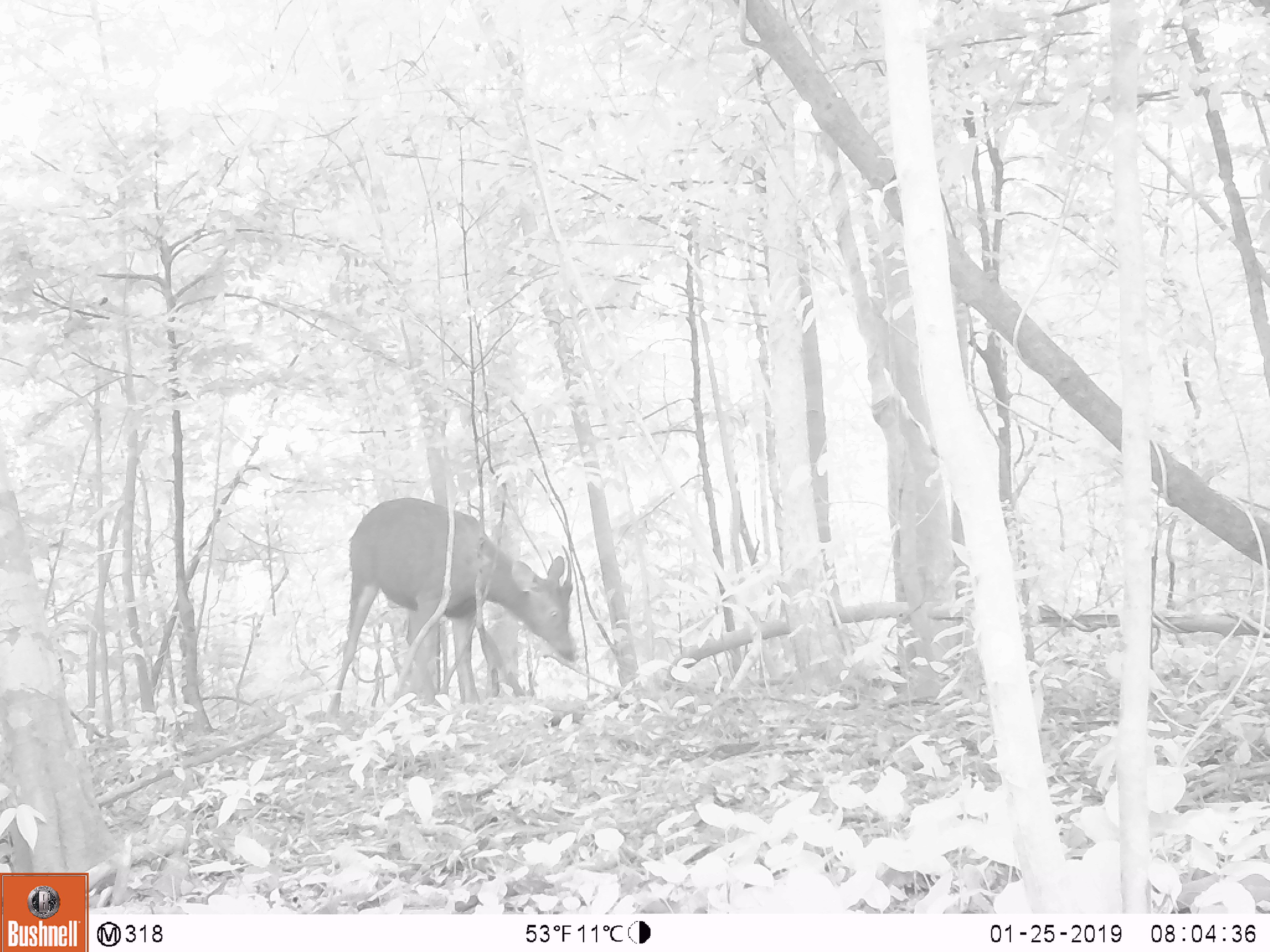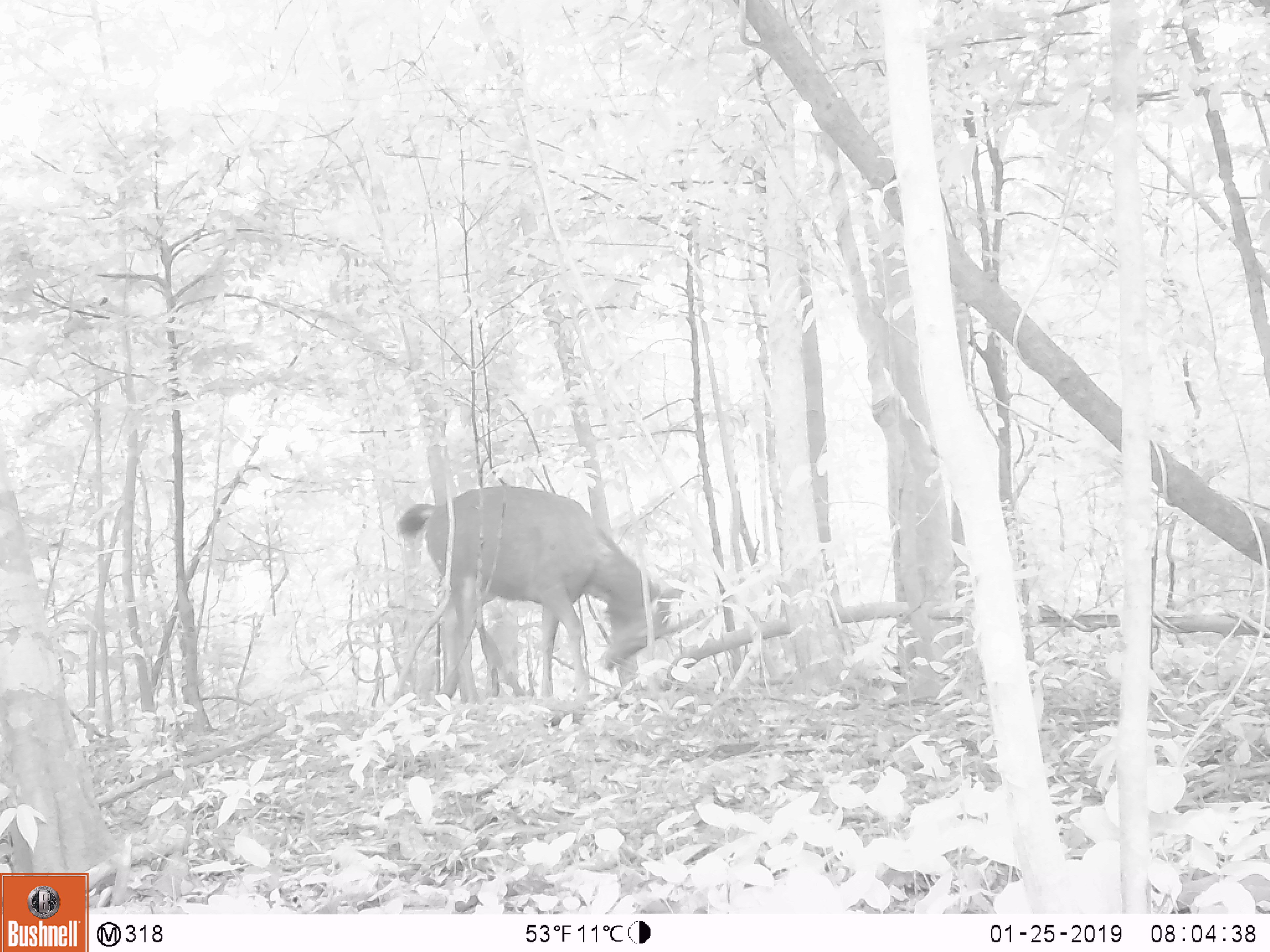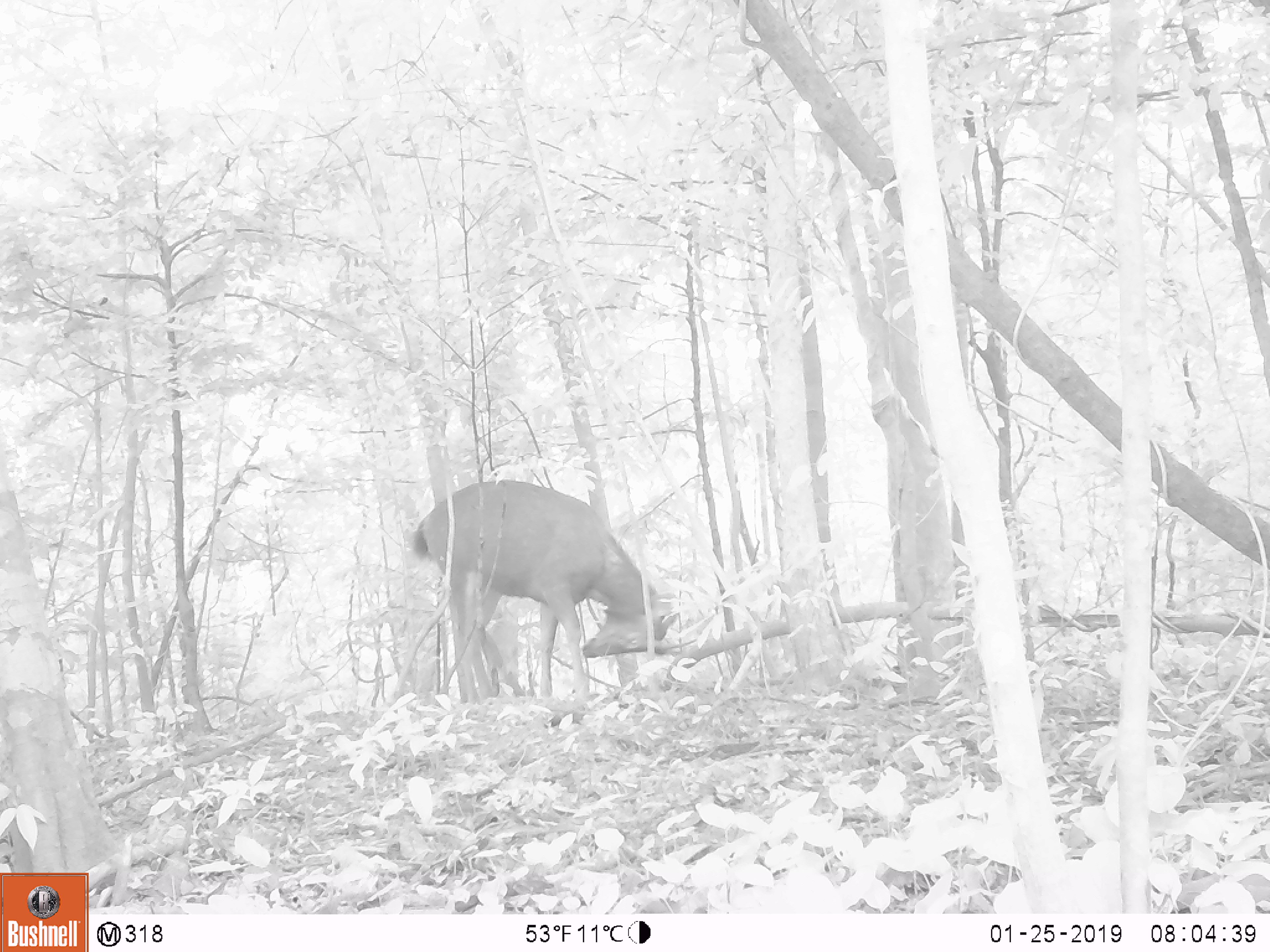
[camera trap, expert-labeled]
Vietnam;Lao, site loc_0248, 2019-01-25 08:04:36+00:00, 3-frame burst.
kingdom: Animalia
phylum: Chordata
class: Mammalia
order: Artiodactyla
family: Cervidae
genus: Rusa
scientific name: Rusa unicolor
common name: sambar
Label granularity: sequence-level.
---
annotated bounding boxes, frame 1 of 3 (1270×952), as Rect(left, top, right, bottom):
sambar: Rect(324, 494, 580, 721)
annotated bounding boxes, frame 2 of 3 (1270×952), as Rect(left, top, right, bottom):
sambar: Rect(395, 482, 684, 711)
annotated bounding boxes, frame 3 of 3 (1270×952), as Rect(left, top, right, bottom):
sambar: Rect(405, 478, 678, 699)